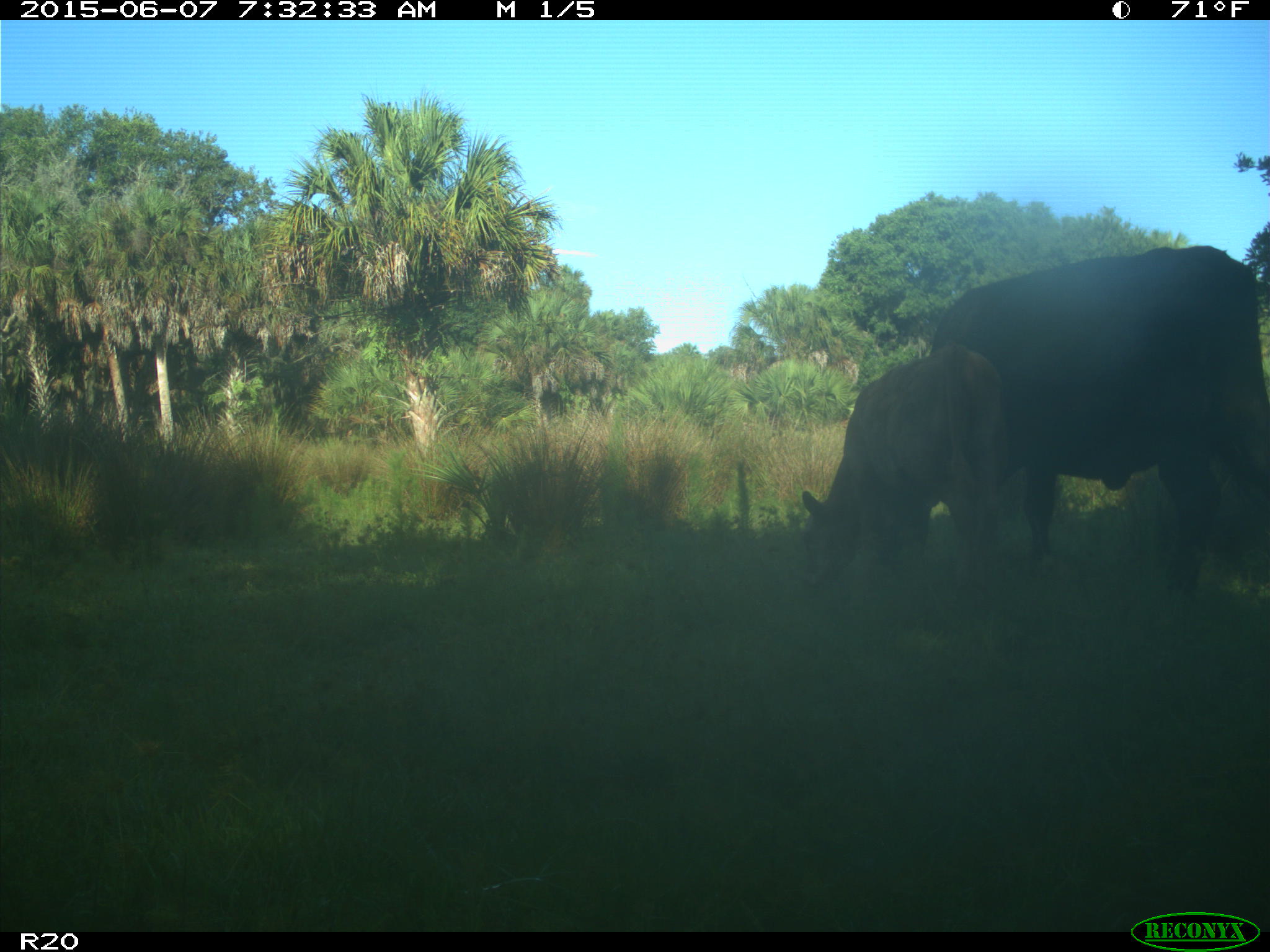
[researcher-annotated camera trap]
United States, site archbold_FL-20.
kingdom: Animalia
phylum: Chordata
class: Mammalia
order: Artiodactyla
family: Bovidae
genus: Bos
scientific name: Bos taurus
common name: domestic cow